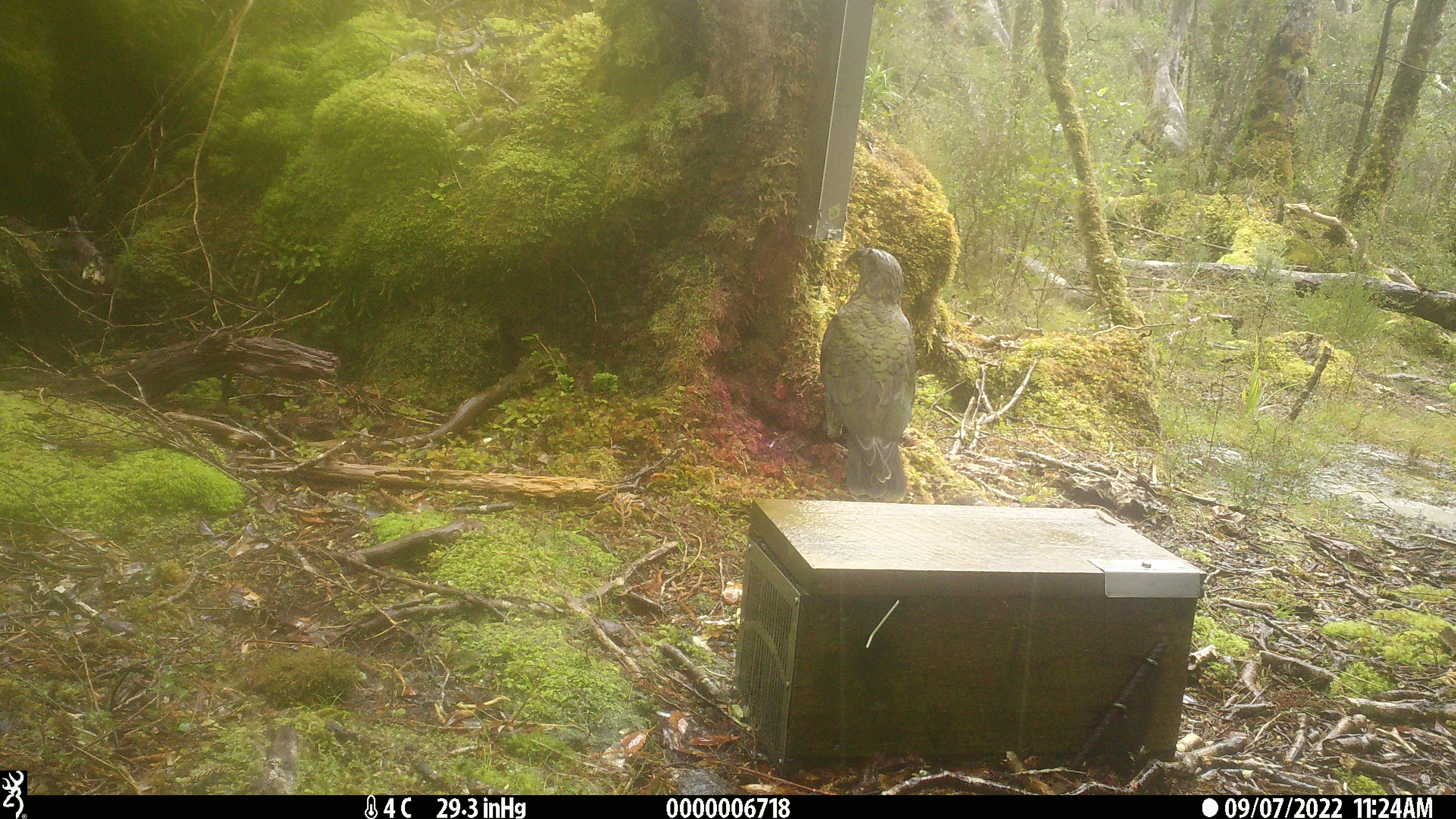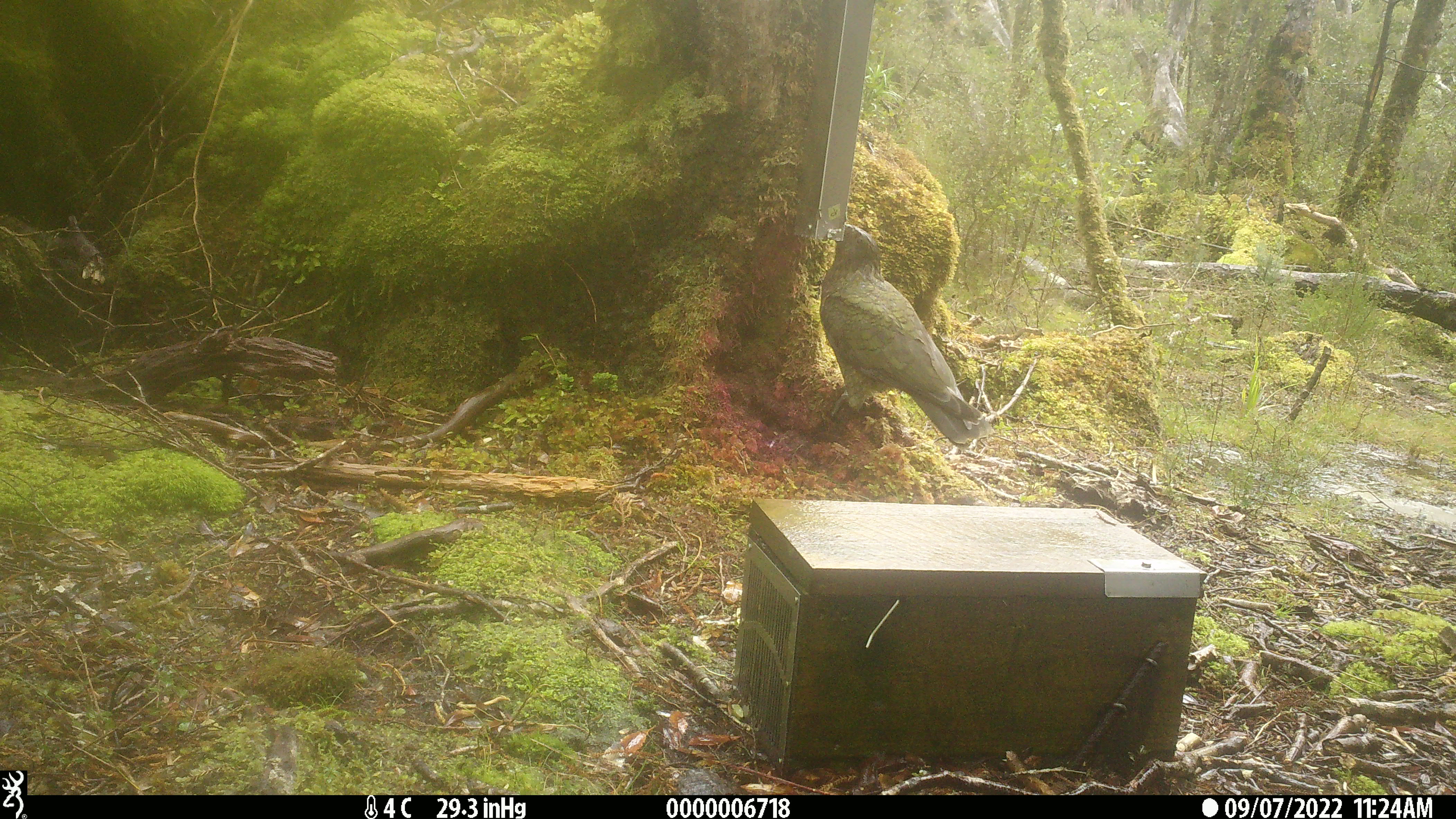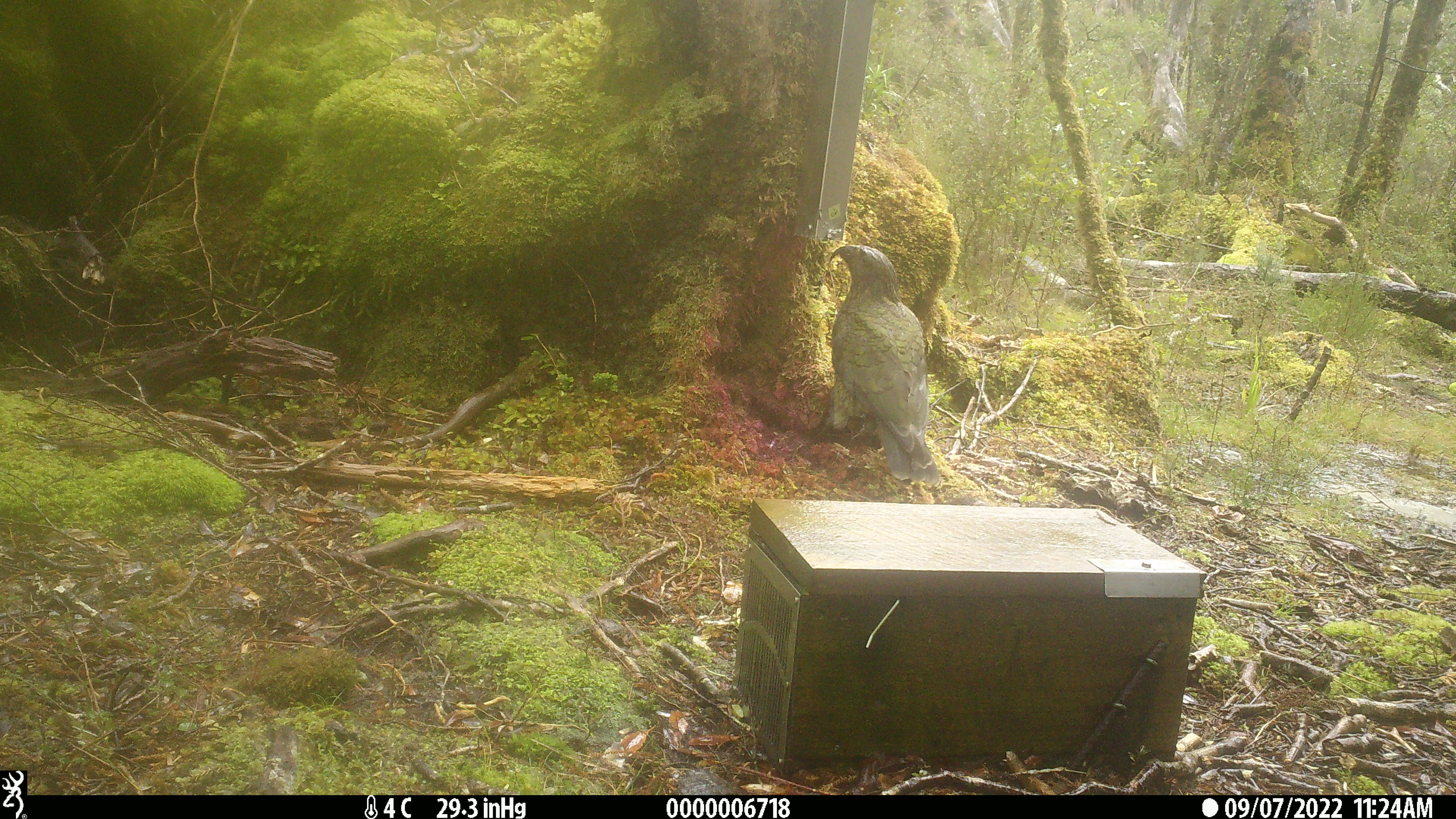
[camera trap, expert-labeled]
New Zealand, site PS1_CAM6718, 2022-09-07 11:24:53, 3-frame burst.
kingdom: Animalia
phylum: Chordata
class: Aves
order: Psittaciformes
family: Strigopidae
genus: Nestor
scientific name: Nestor notabilis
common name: kea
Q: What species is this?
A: Kea (Nestor notabilis).